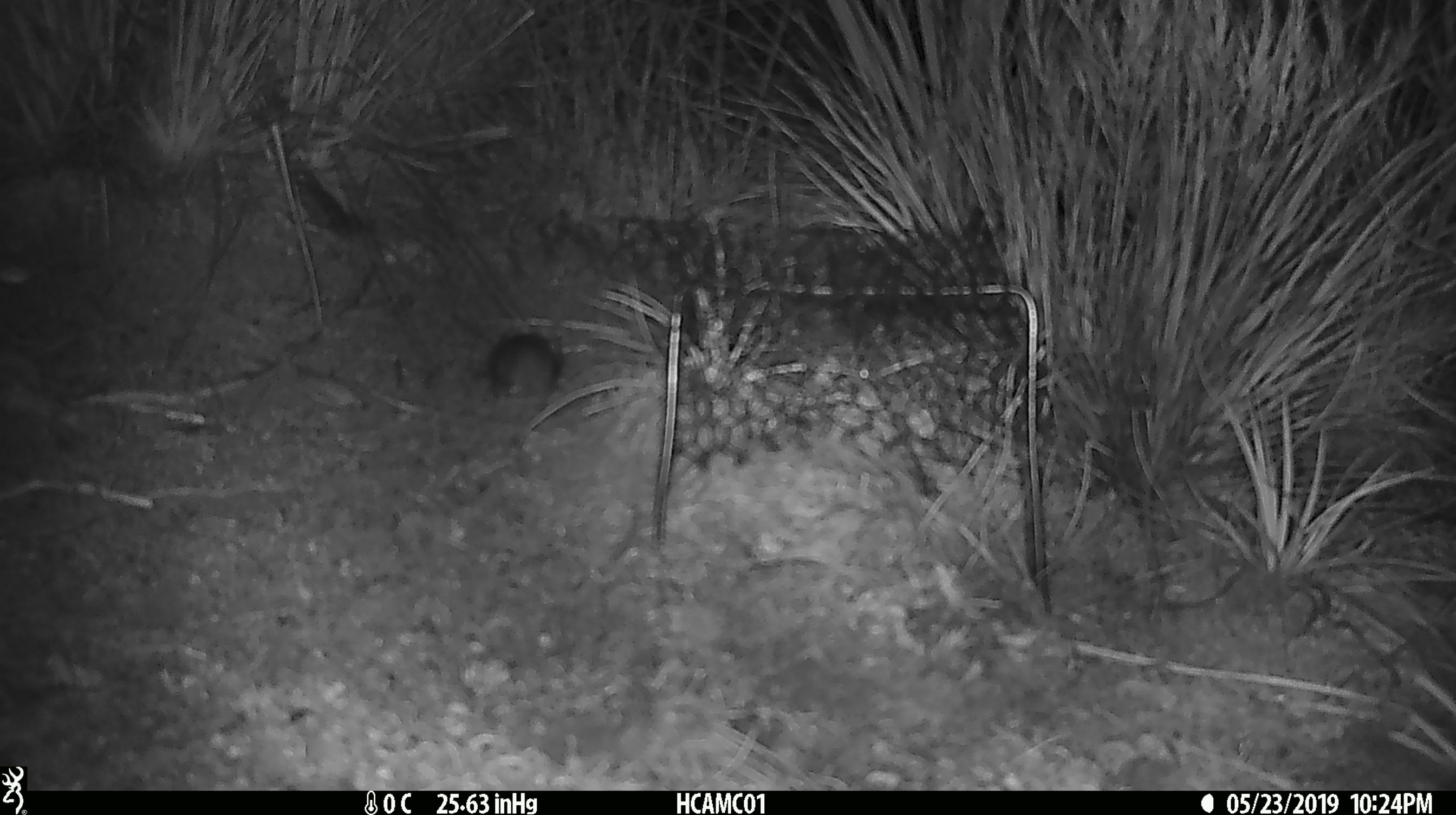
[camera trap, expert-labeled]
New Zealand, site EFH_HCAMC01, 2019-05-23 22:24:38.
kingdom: Animalia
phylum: Chordata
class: Mammalia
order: Rodentia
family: Muridae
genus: Mus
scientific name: Mus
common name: mouse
Mouse (Mus).